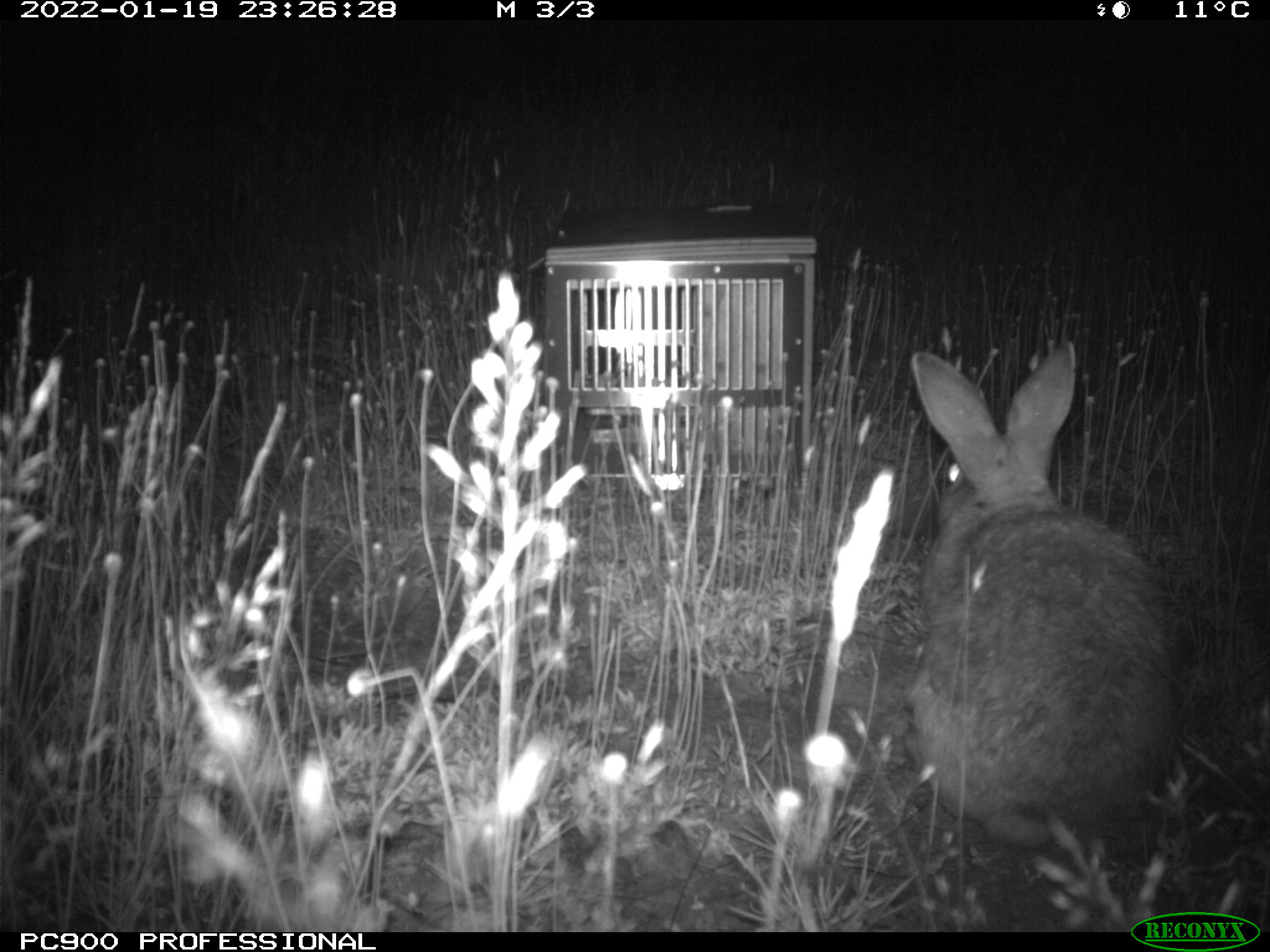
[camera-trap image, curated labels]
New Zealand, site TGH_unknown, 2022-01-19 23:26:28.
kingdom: Animalia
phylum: Chordata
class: Mammalia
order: Lagomorpha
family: Leporidae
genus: Oryctolagus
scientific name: Oryctolagus cuniculus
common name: european rabbit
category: rabbit